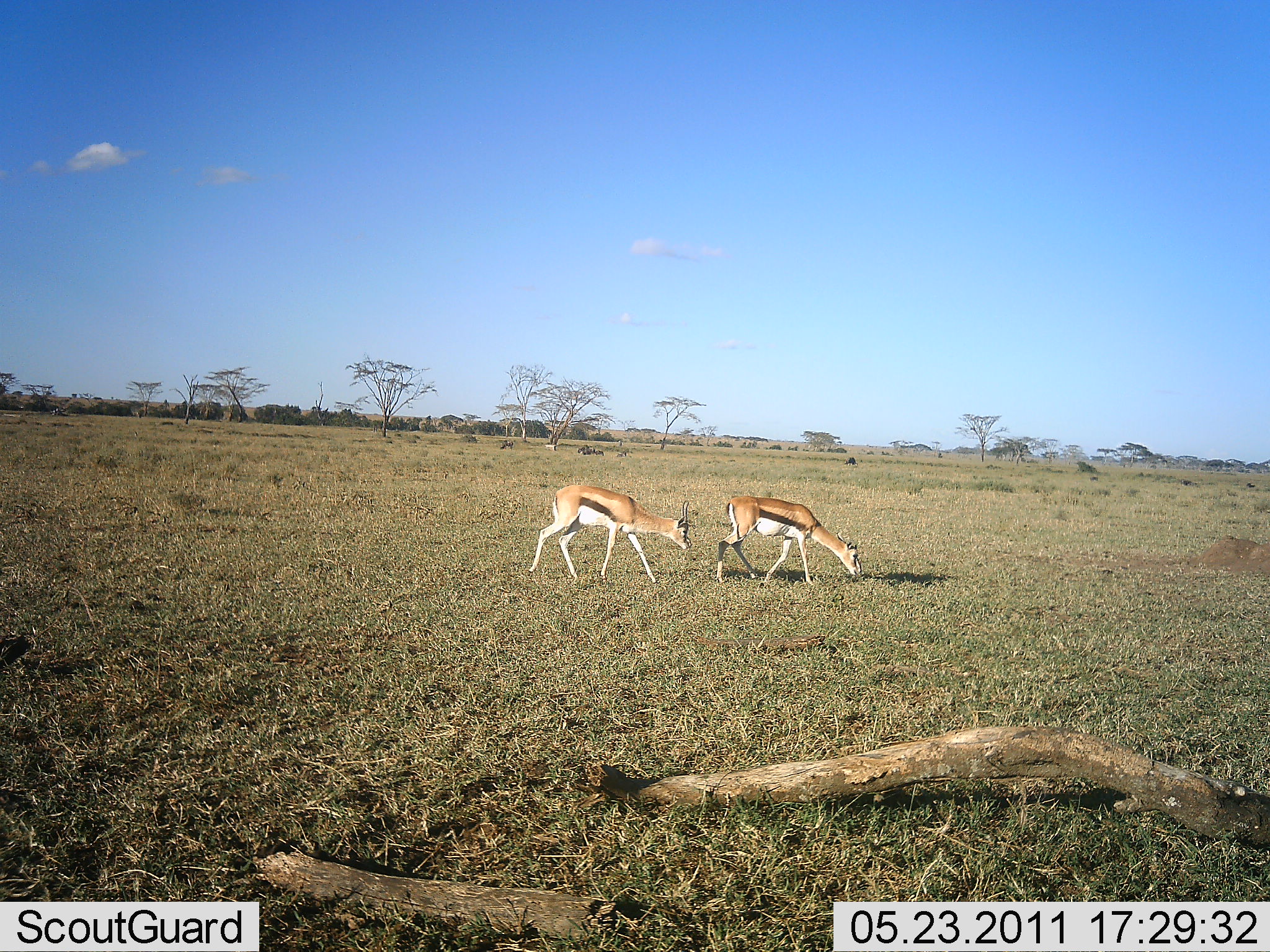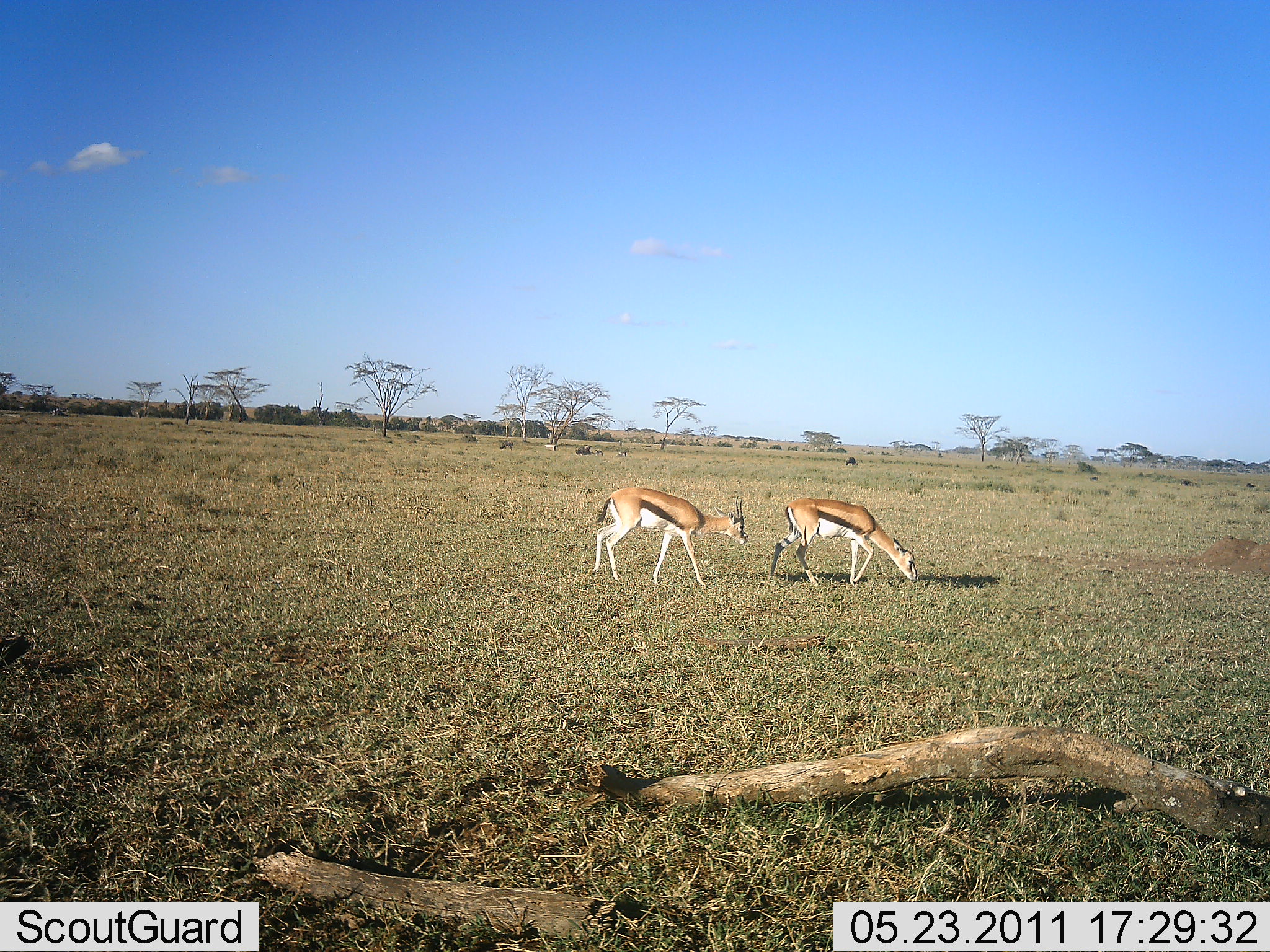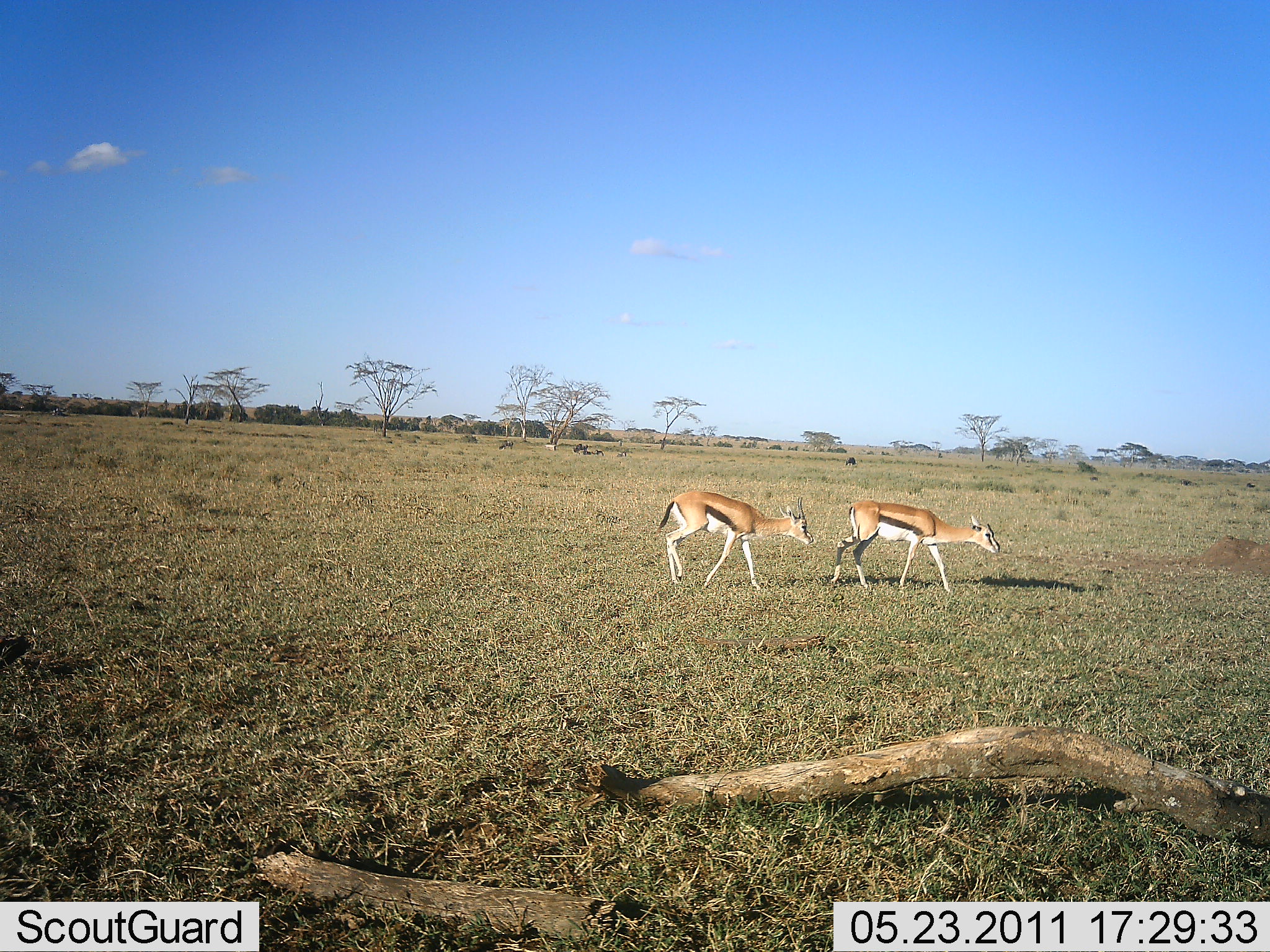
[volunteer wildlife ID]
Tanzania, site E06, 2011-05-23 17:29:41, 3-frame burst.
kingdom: Animalia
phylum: Chordata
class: Mammalia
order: Artiodactyla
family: Bovidae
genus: Eudorcas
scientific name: Eudorcas thomsonii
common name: thomson's gazelle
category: gazellethomsons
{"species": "gazellethomsons (thomson's gazelle) (Eudorcas thomsonii)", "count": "2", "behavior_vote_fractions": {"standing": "0%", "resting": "0%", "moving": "58%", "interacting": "0%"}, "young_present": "0%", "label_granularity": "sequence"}